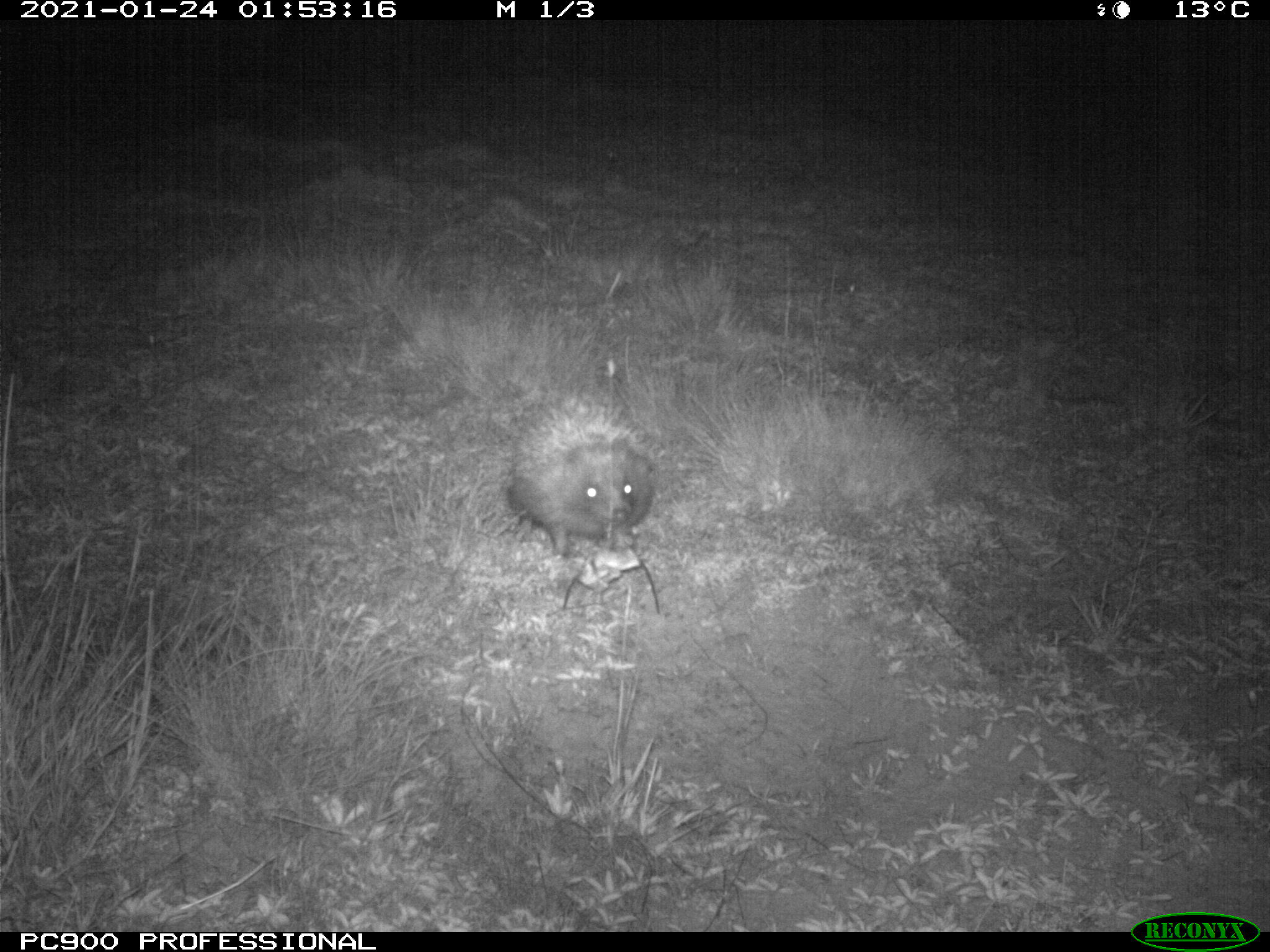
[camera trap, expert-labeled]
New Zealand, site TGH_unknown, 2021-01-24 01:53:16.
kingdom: Animalia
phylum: Chordata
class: Mammalia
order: Eulipotyphla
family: Erinaceidae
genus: Erinaceus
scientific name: Erinaceus europaeus europaeus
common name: european hedgehog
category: hedgehog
Hedgehog (european hedgehog) (Erinaceus europaeus europaeus).